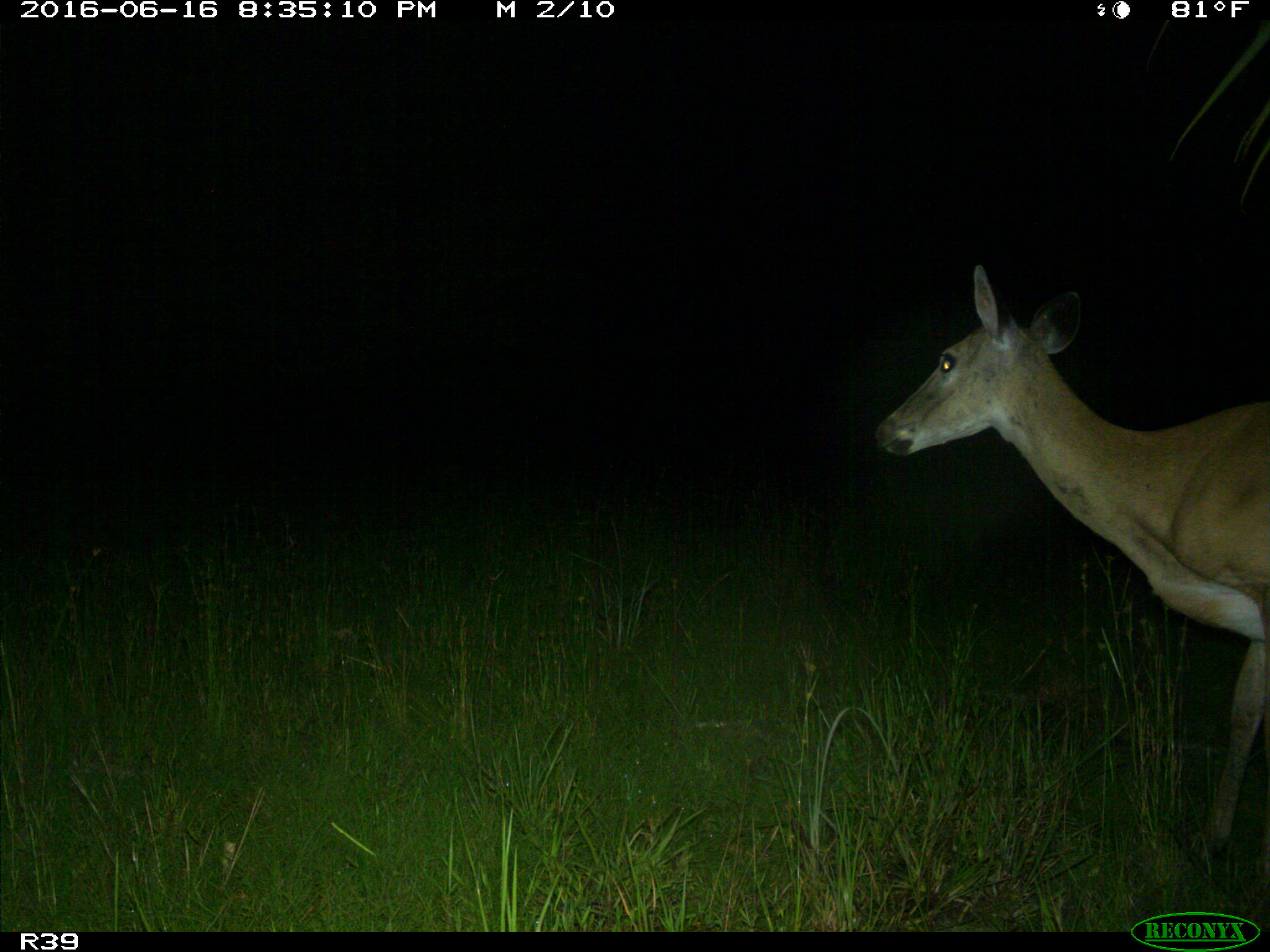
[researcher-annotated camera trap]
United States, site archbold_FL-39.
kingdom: Animalia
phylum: Chordata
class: Mammalia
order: Artiodactyla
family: Cervidae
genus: Odocoileus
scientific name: Odocoileus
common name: deer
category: unidentified deer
Unidentified deer (deer) (Odocoileus).